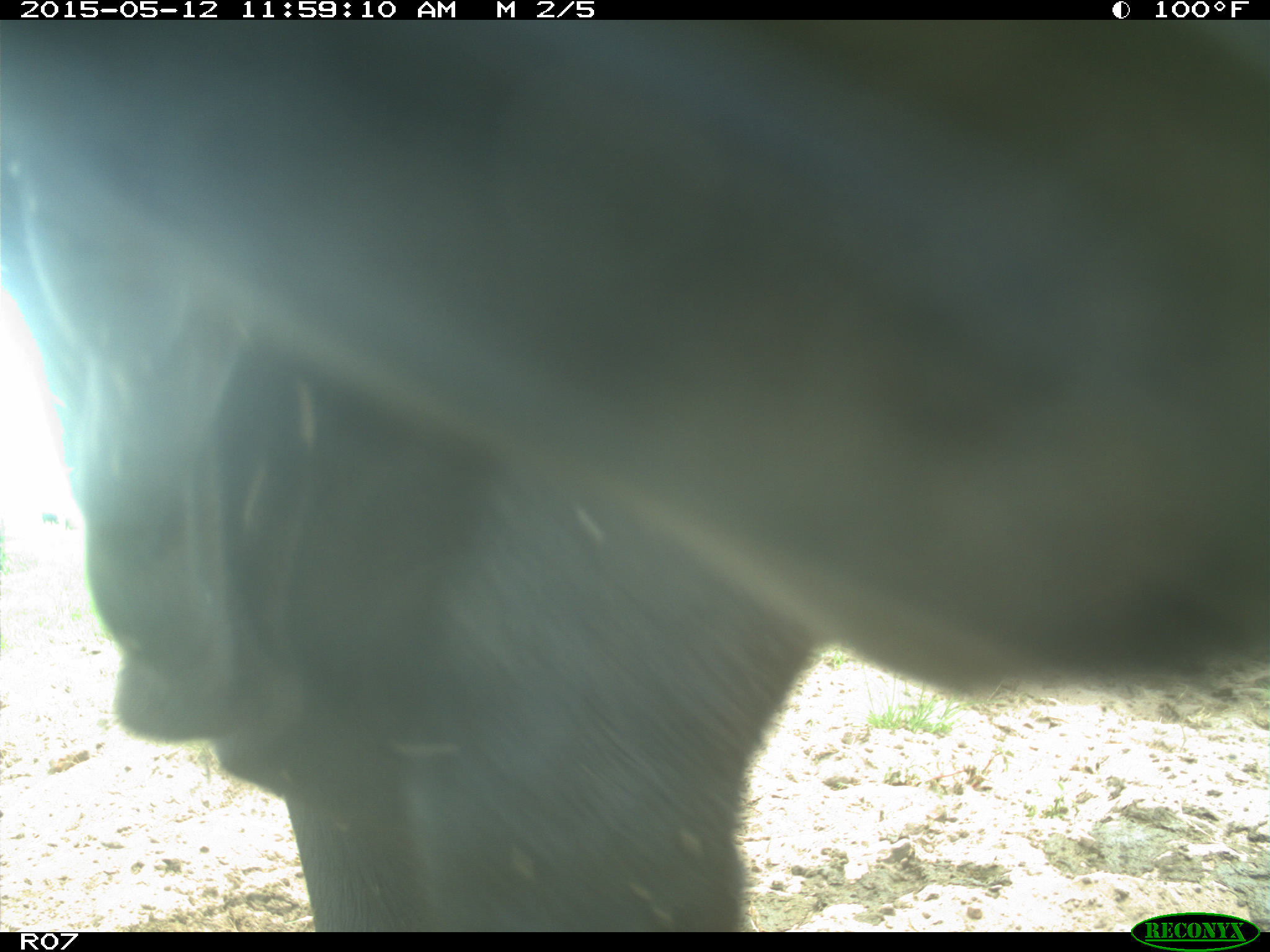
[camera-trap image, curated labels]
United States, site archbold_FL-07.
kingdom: Animalia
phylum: Chordata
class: Mammalia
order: Artiodactyla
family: Bovidae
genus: Bos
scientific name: Bos taurus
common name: domestic cow